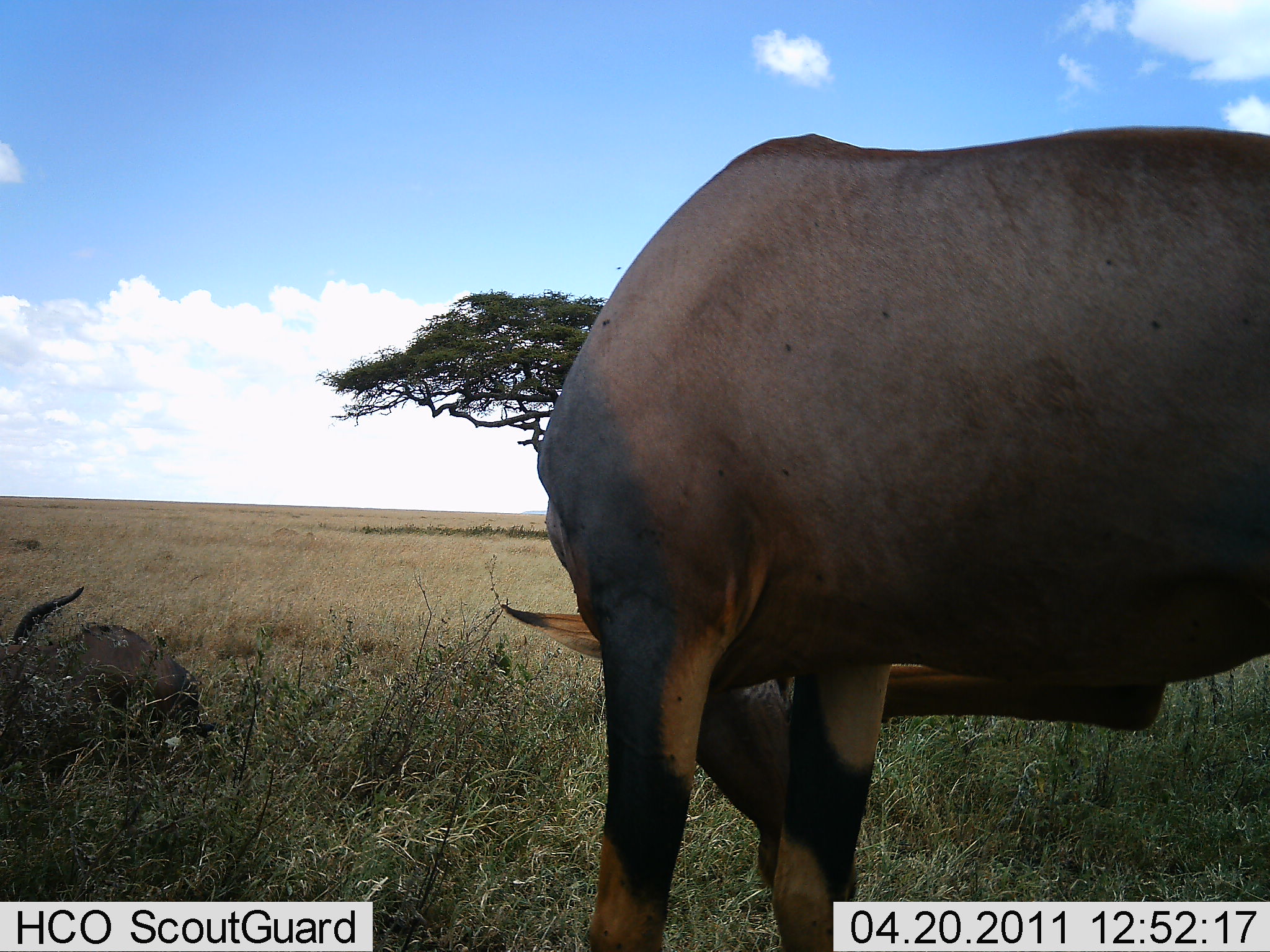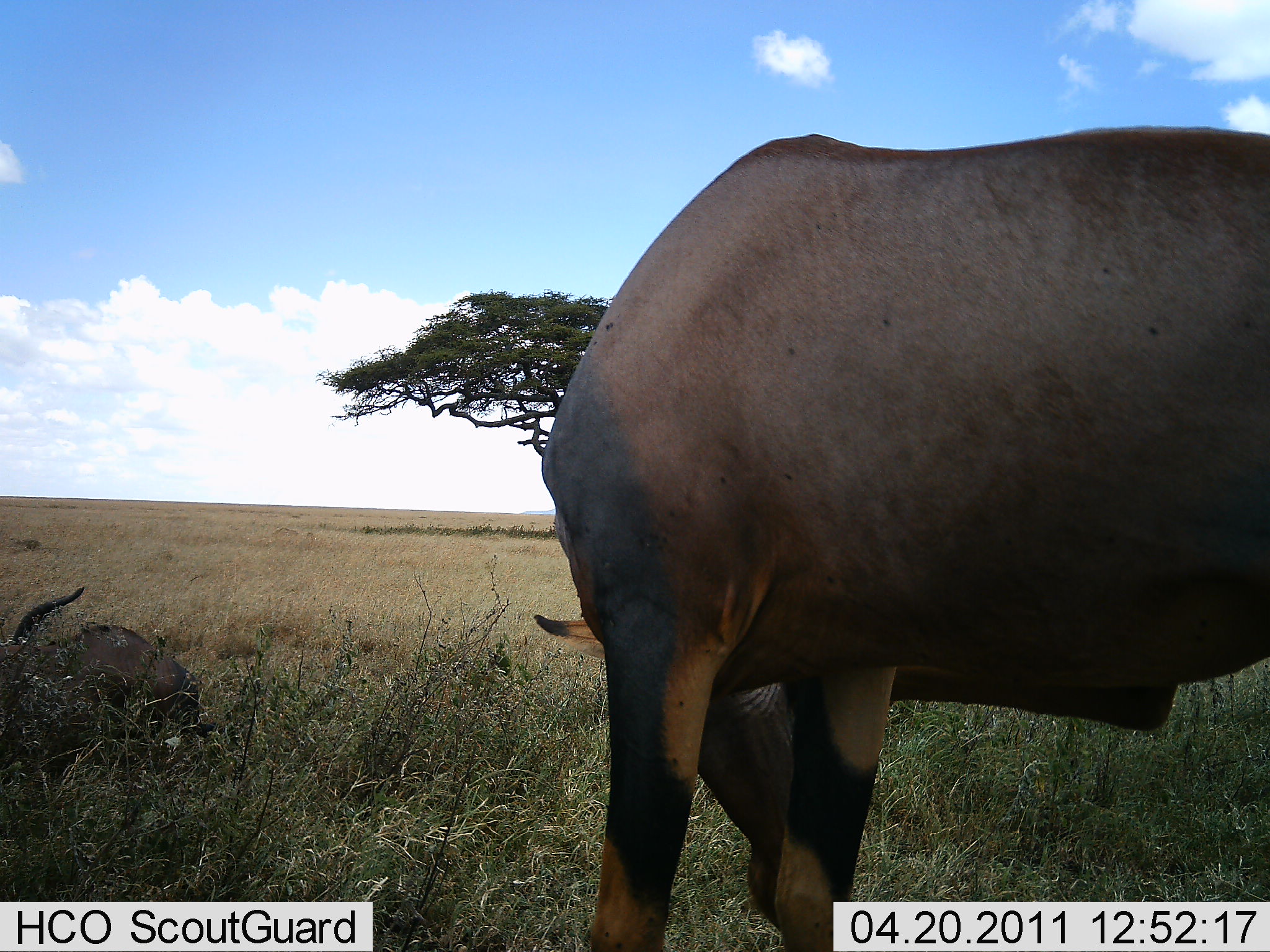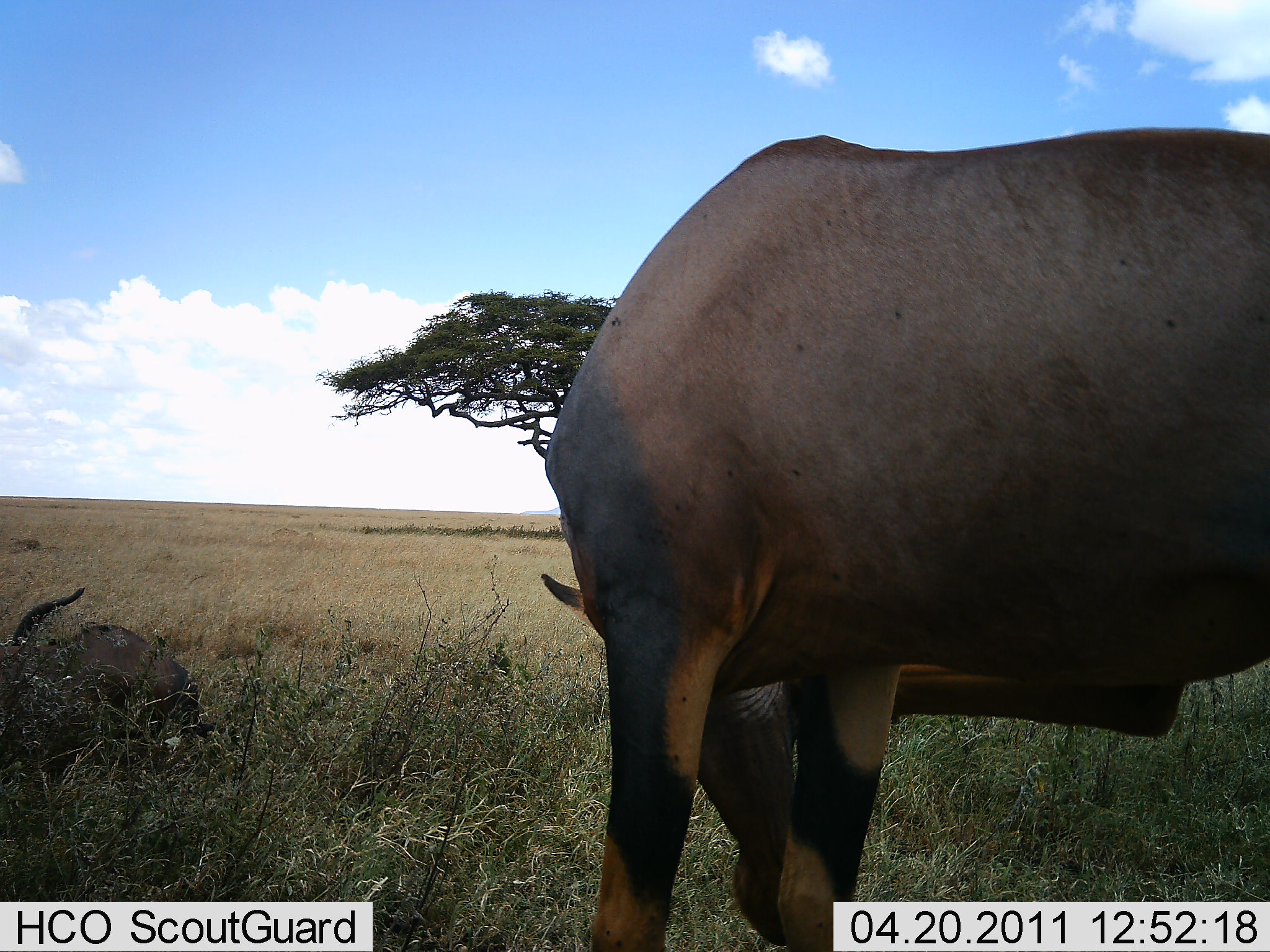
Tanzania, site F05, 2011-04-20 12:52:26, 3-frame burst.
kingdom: Animalia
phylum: Chordata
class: Mammalia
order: Artiodactyla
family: Bovidae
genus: Damaliscus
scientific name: Damaliscus lunatus jimela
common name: topi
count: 2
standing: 92%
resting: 58%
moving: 8%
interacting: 0%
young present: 0%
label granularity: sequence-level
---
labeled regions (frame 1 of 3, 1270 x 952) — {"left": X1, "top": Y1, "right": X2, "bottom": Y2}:
animal: {"left": 503, "top": 133, "right": 1270, "bottom": 951}; {"left": 0, "top": 587, "right": 215, "bottom": 778}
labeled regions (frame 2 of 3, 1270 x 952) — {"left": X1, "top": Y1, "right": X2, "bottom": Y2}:
animal: {"left": 535, "top": 125, "right": 1270, "bottom": 951}; {"left": 0, "top": 588, "right": 214, "bottom": 777}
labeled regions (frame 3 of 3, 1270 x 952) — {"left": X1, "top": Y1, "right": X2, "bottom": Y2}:
animal: {"left": 536, "top": 123, "right": 1270, "bottom": 952}; {"left": 0, "top": 587, "right": 215, "bottom": 778}